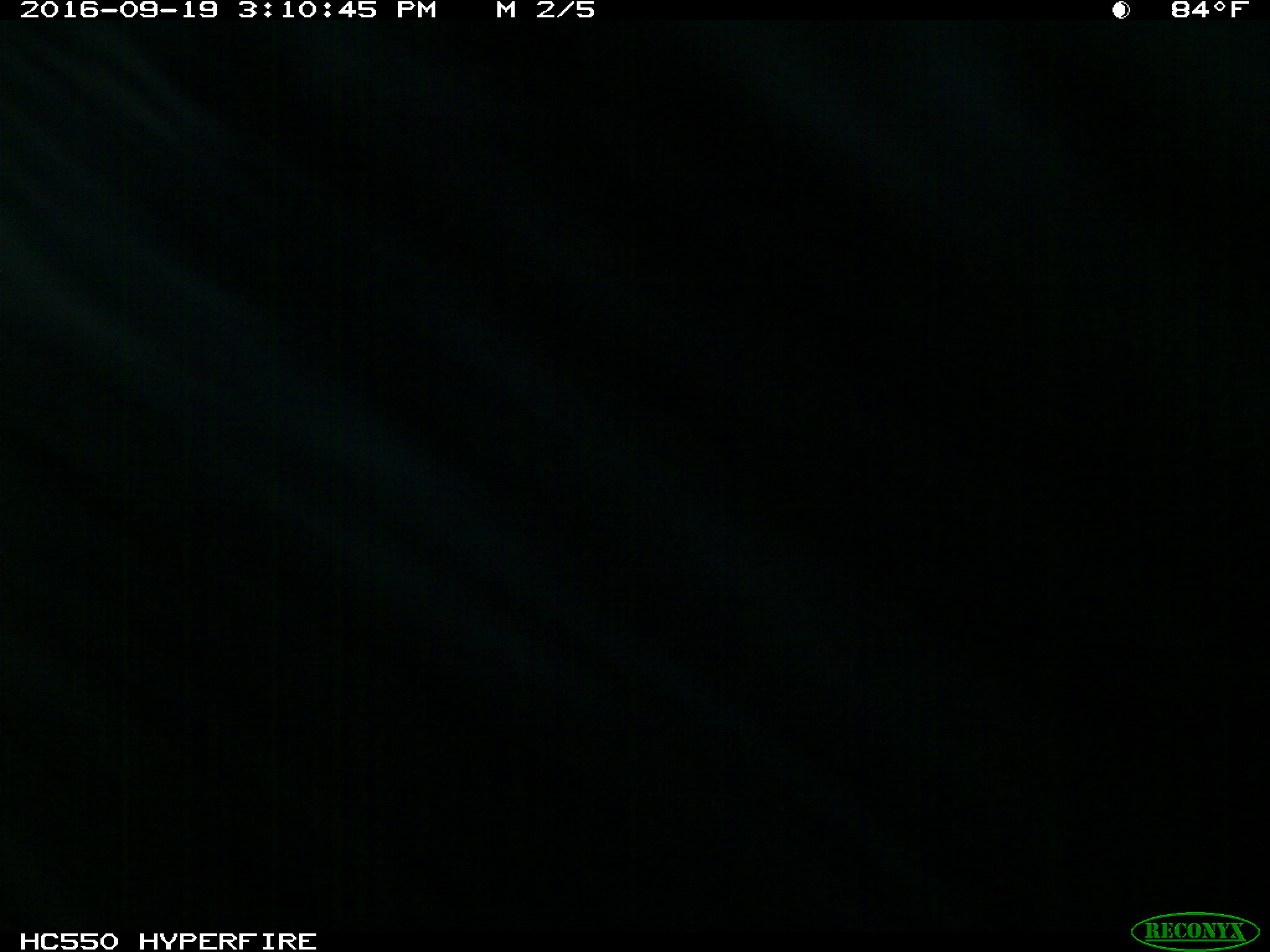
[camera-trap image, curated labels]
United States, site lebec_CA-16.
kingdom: Animalia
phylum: Chordata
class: Mammalia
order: Carnivora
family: Ursidae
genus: Ursus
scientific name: Ursus americanus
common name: american black bear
Ursus americanus (american black bear).